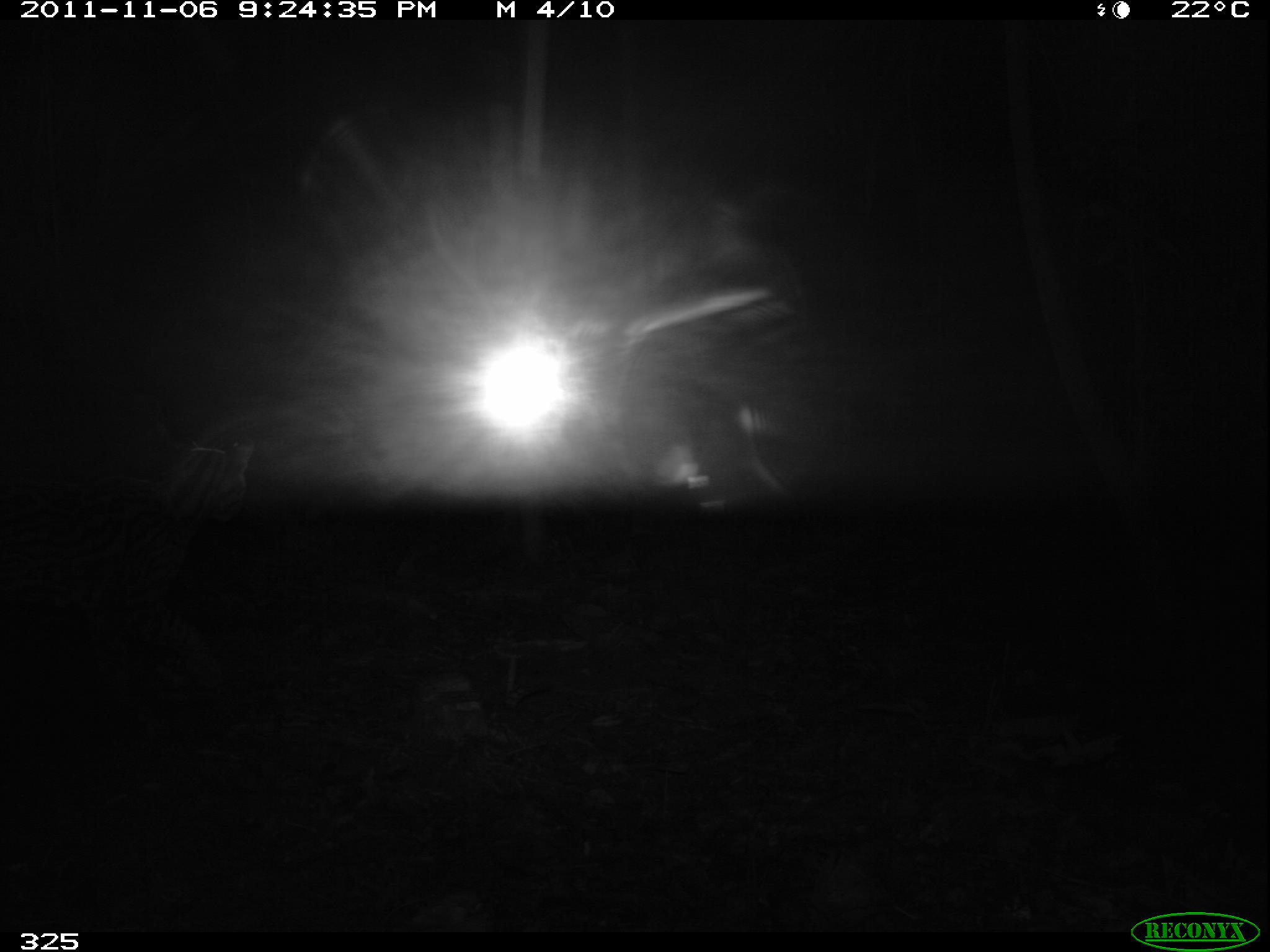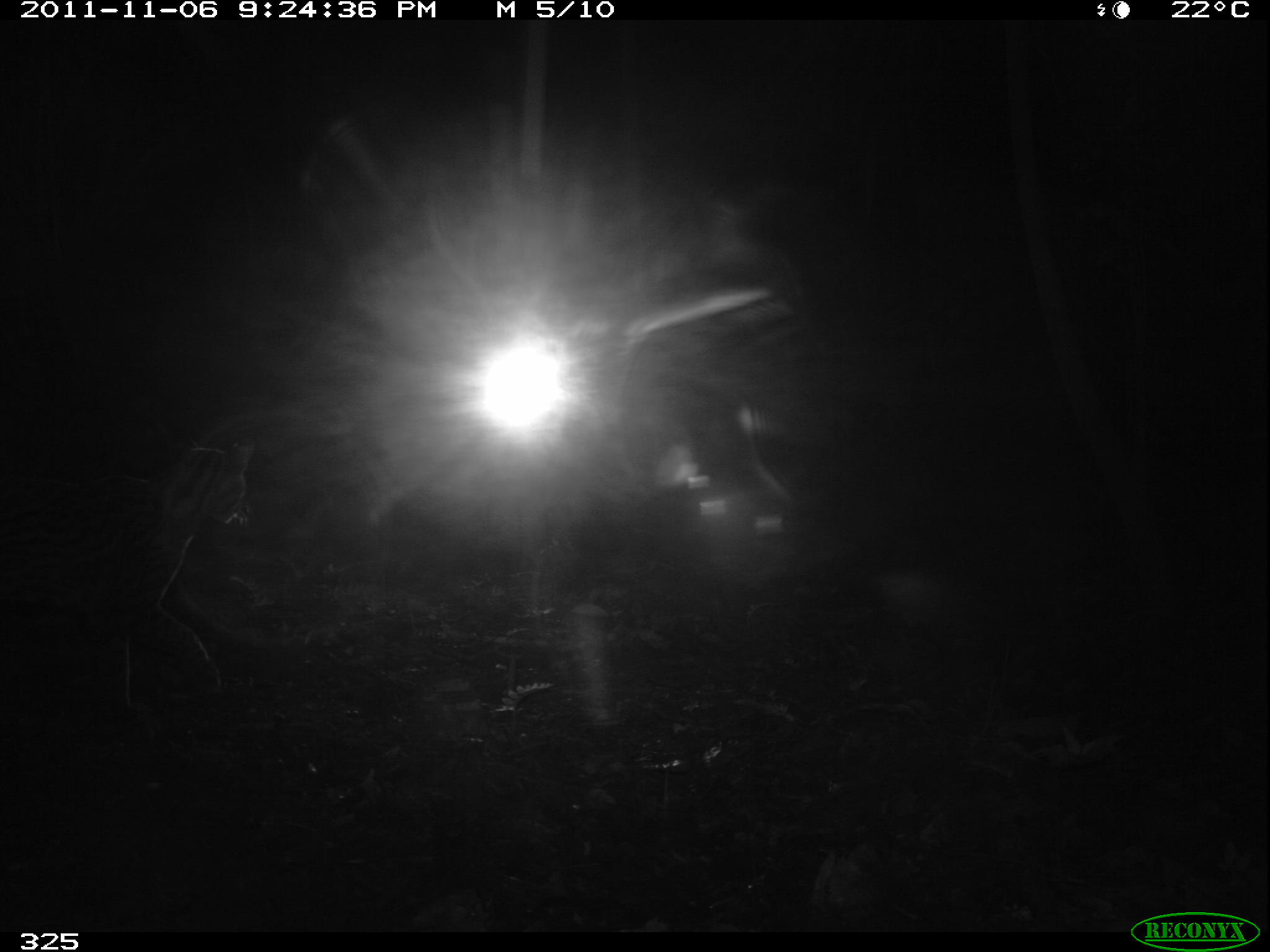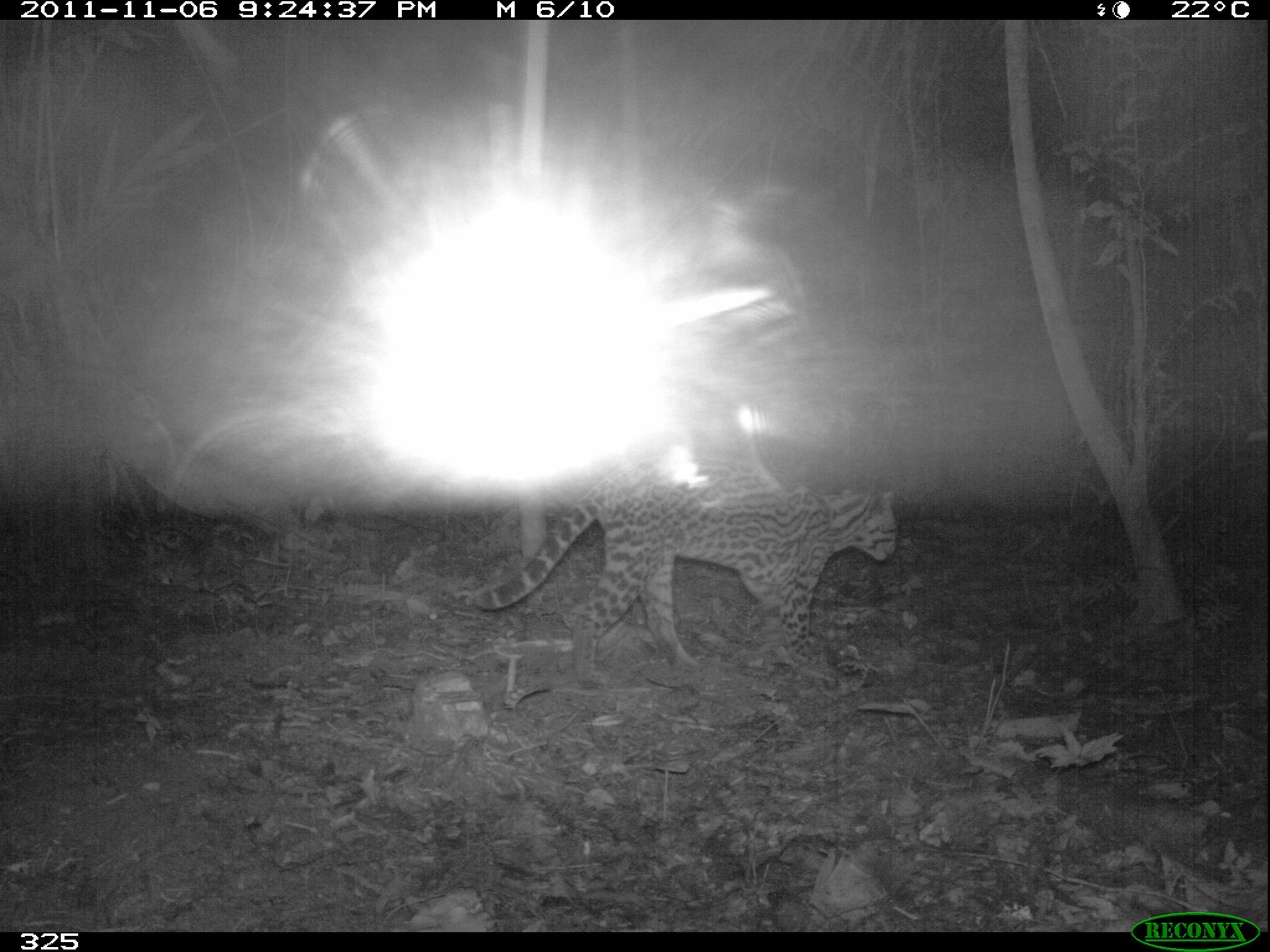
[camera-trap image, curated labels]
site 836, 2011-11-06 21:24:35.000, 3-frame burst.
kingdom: Animalia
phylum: Chordata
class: Mammalia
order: Carnivora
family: Felidae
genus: Leopardus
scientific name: Leopardus pardalis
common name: ocelot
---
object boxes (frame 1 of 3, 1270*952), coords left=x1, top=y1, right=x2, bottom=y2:
leopardus pardalis: left=0, top=428, right=257, bottom=735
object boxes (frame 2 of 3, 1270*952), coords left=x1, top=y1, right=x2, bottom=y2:
leopardus pardalis: left=0, top=434, right=253, bottom=724